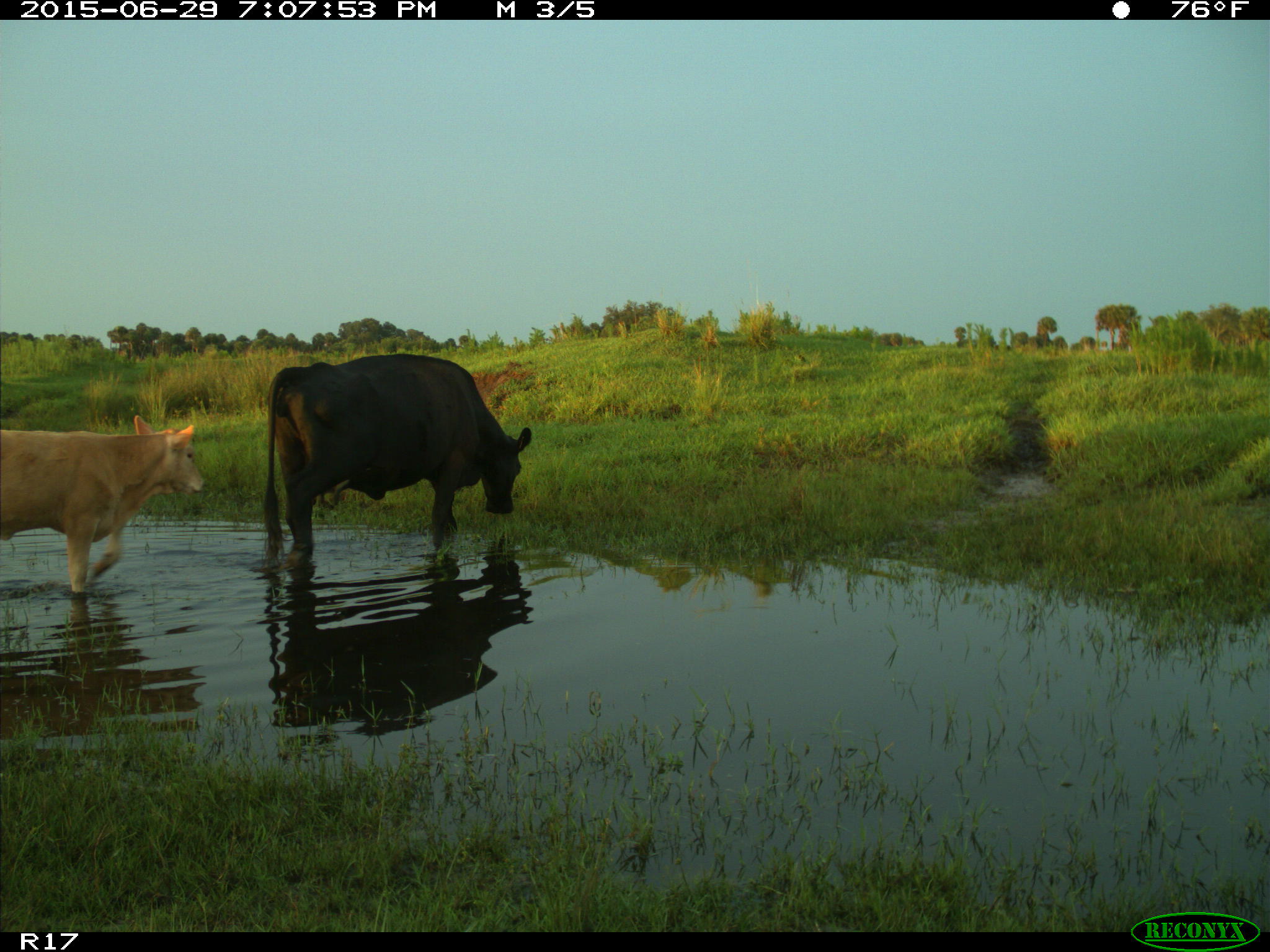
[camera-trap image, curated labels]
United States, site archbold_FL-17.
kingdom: Animalia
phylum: Chordata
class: Mammalia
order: Artiodactyla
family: Bovidae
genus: Bos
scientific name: Bos taurus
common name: domestic cow